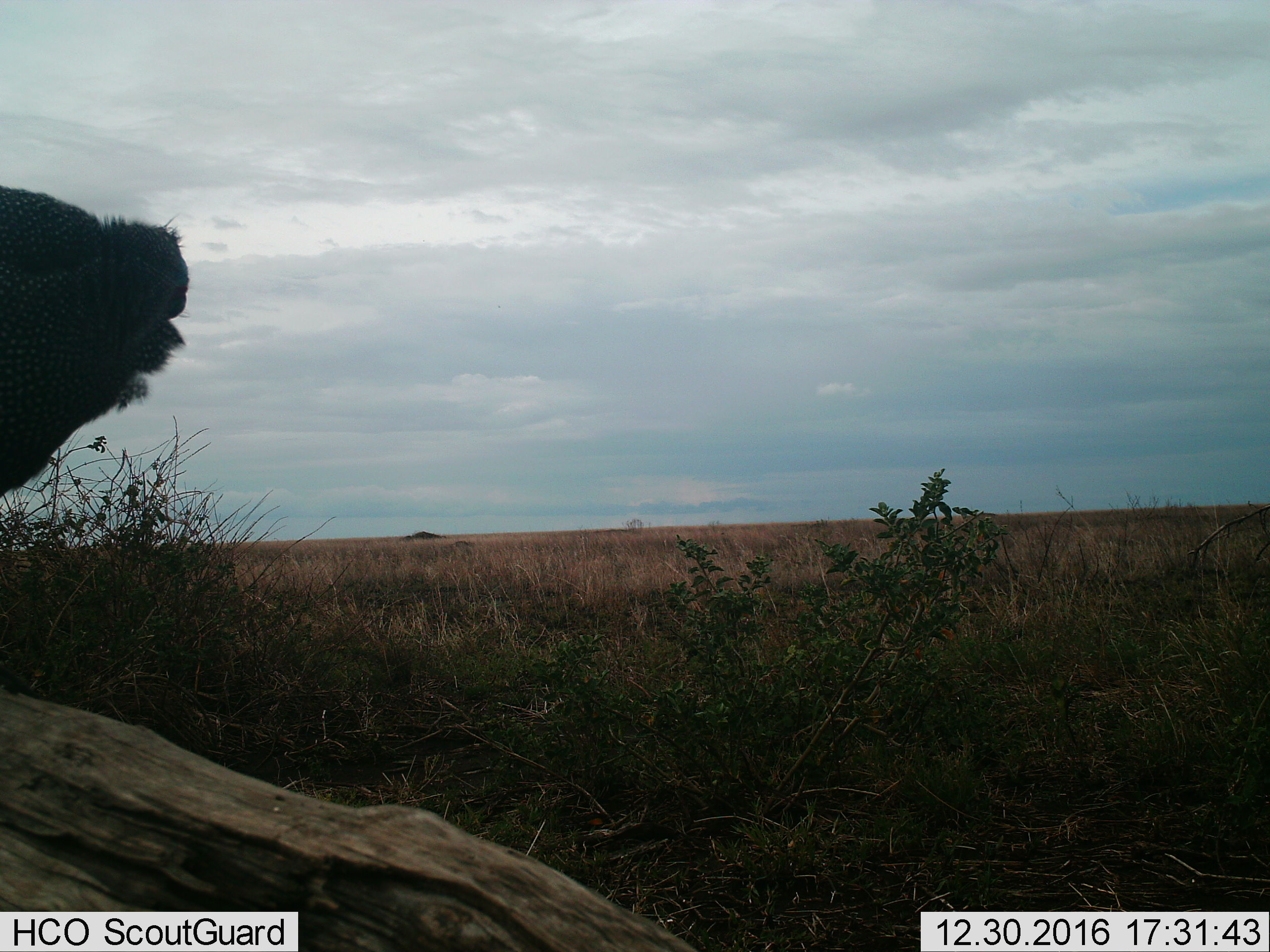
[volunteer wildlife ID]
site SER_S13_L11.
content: unidentified animal